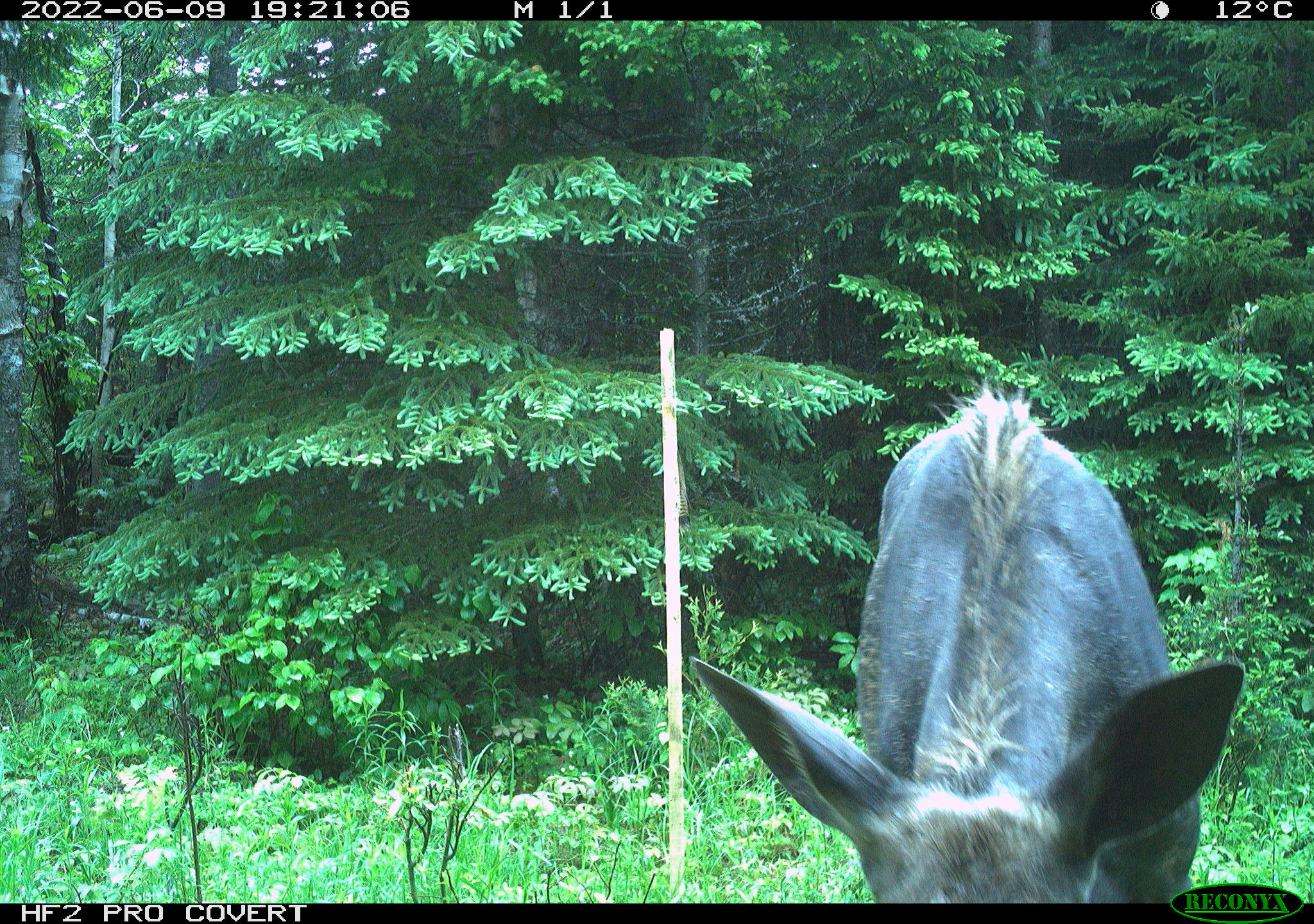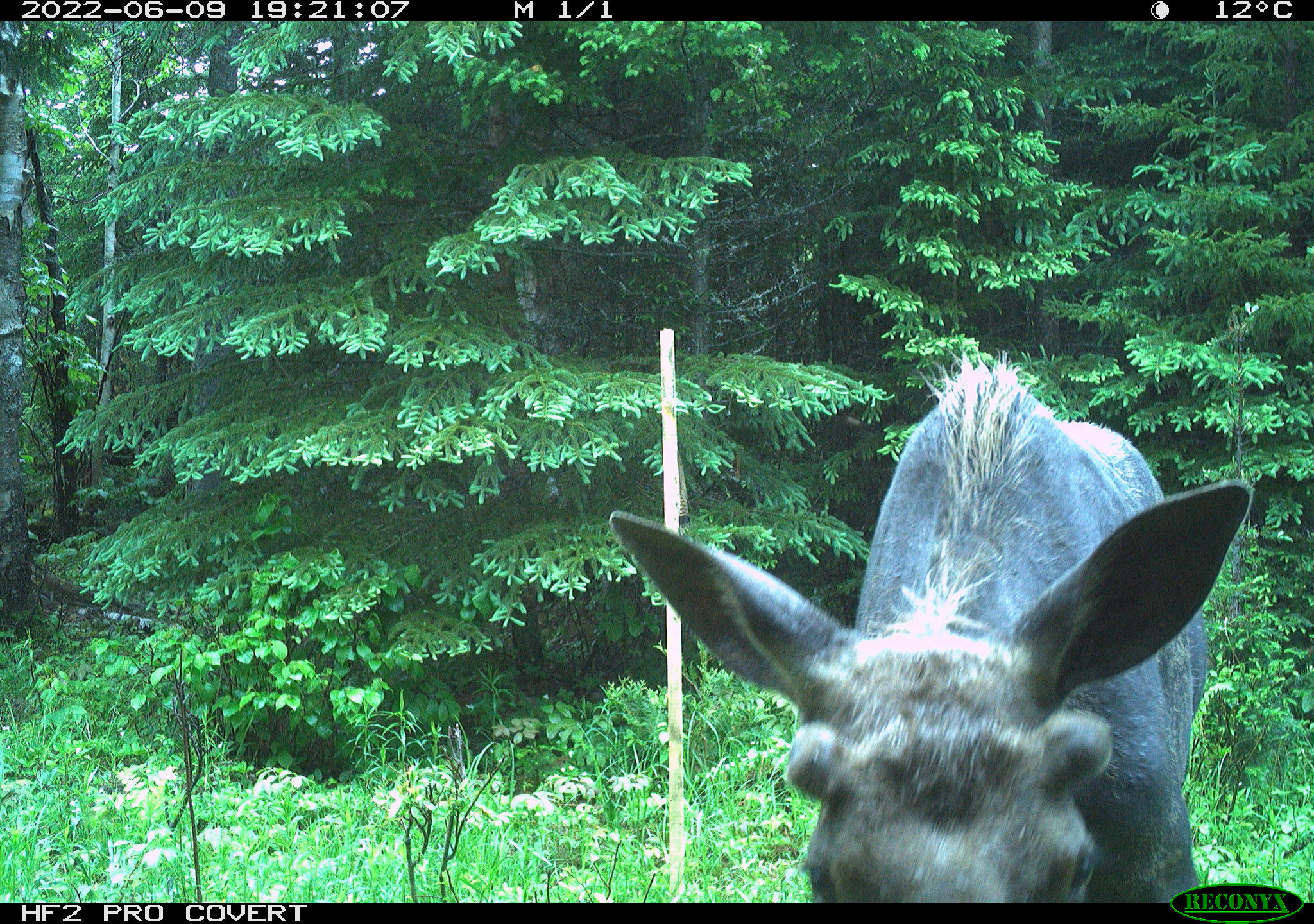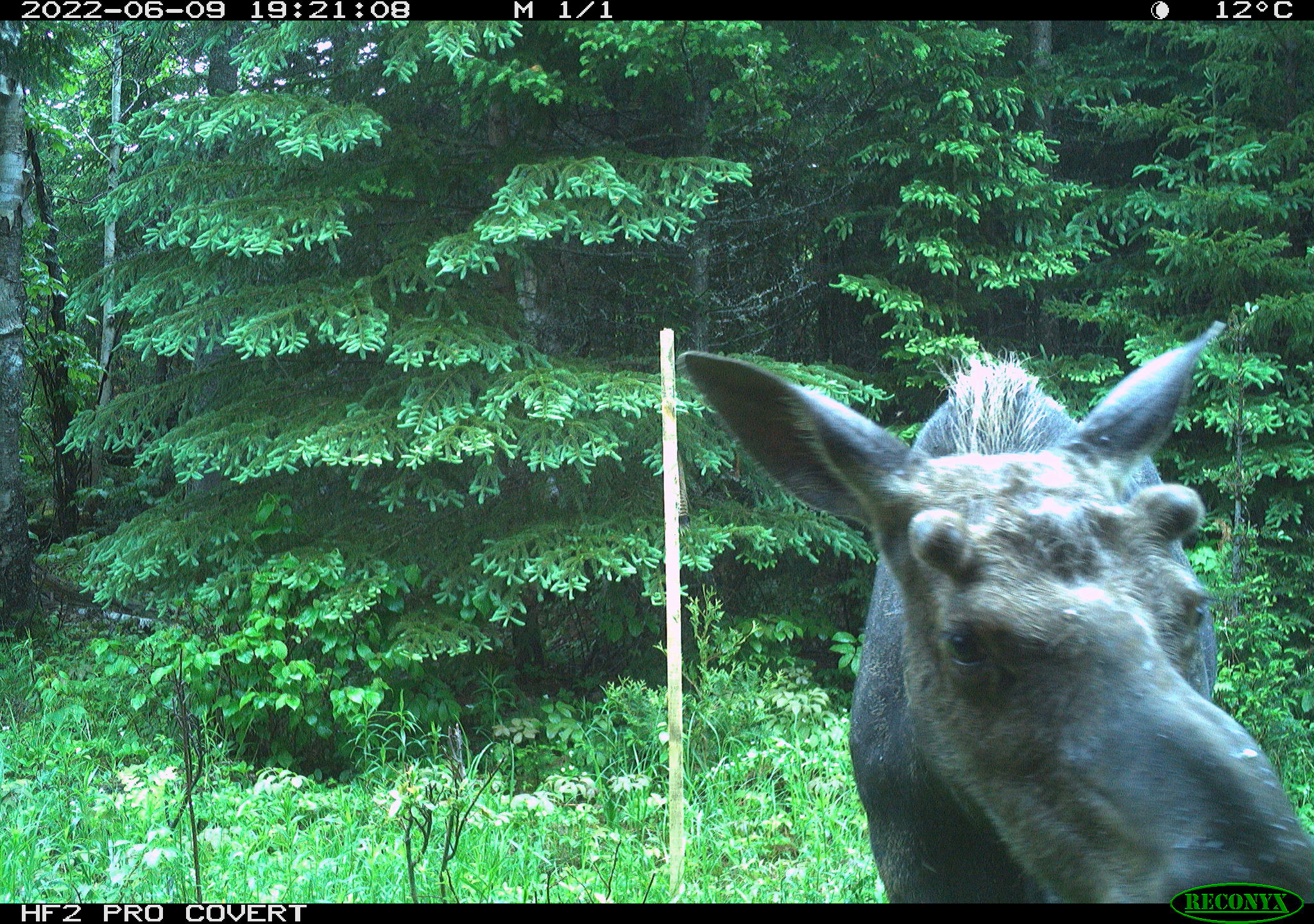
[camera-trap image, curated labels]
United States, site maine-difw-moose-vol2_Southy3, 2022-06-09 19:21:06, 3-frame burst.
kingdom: Animalia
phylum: Chordata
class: Mammalia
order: Artiodactyla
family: Cervidae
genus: Alces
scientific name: Alces alces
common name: moose